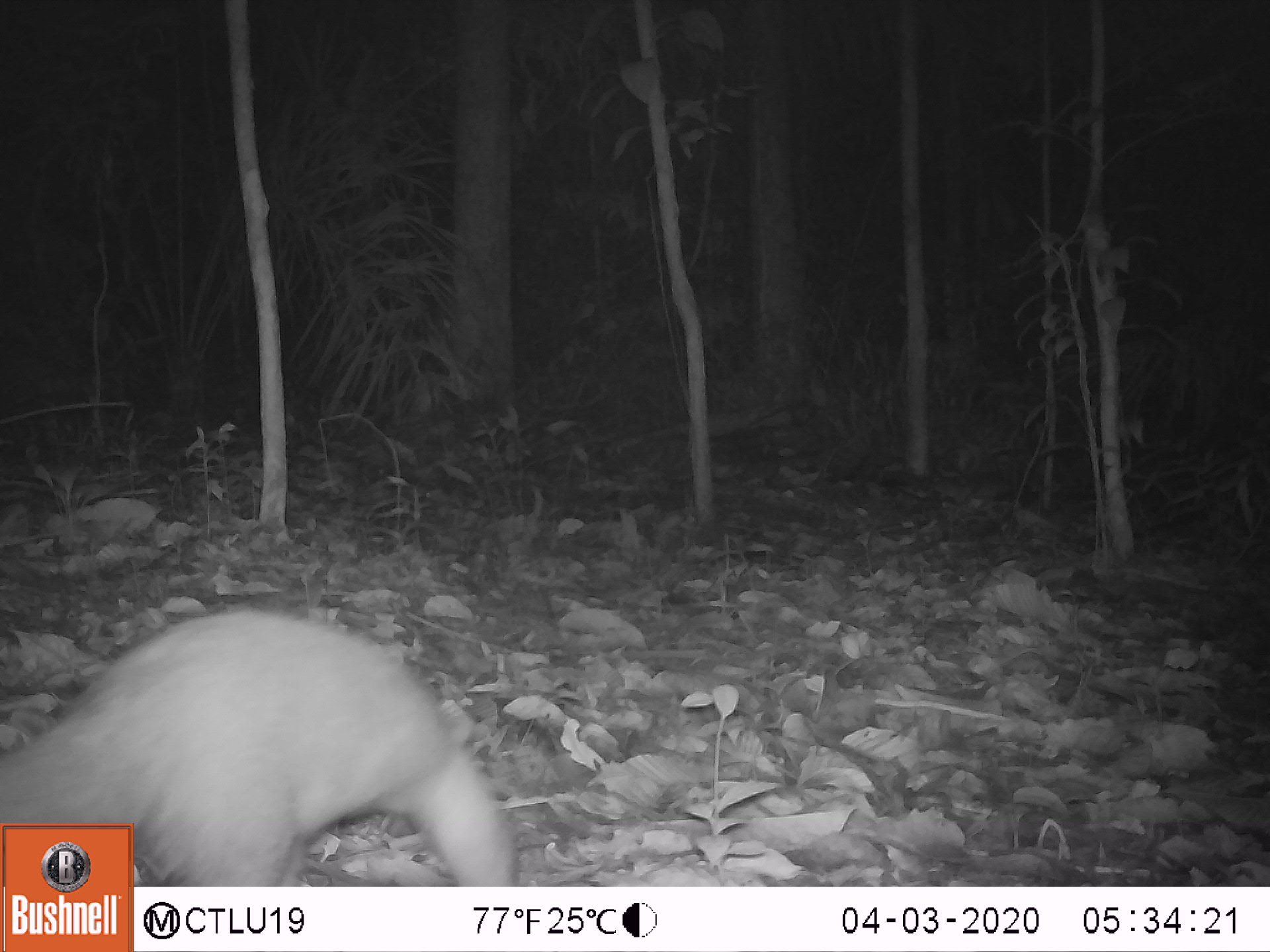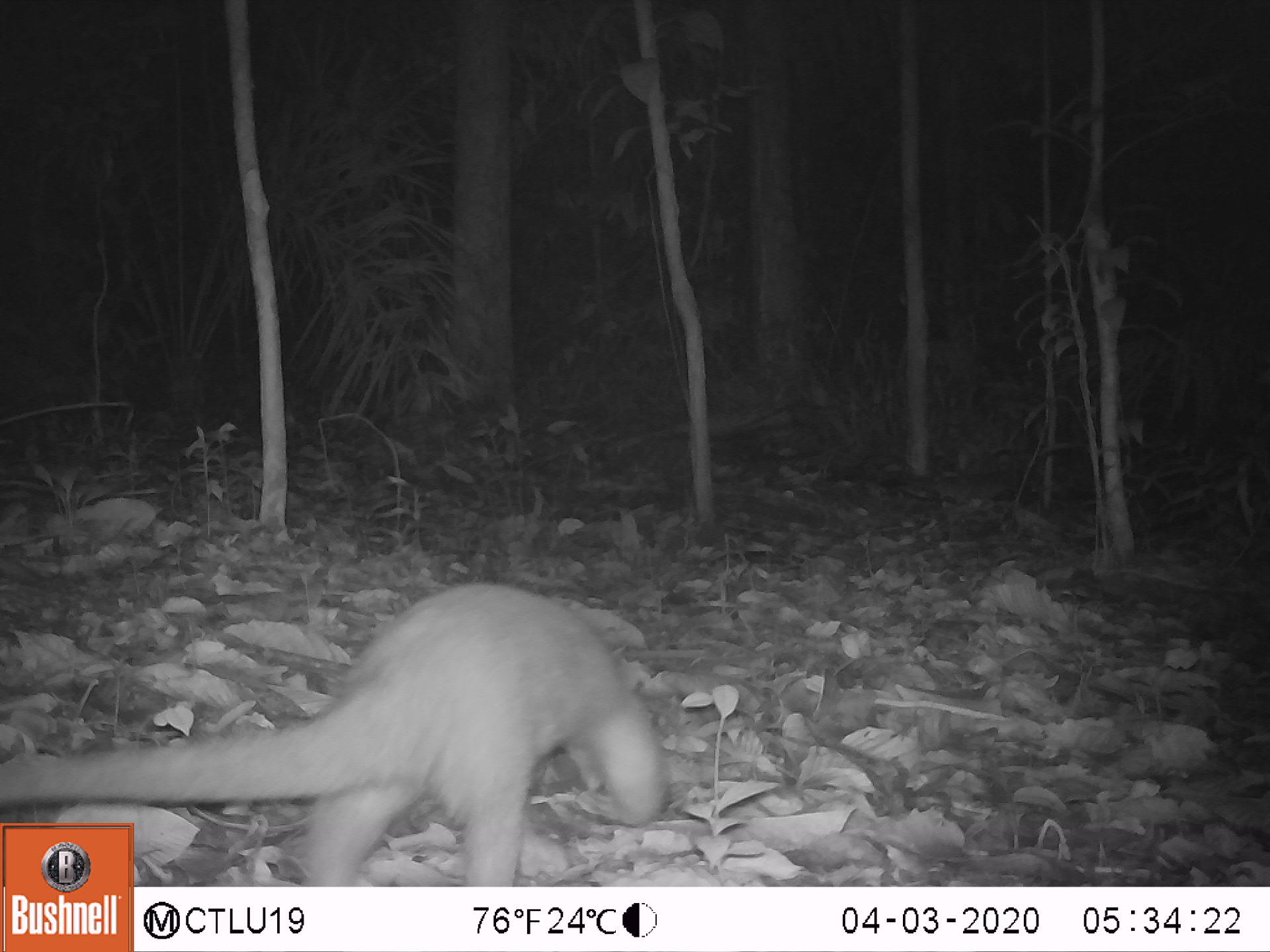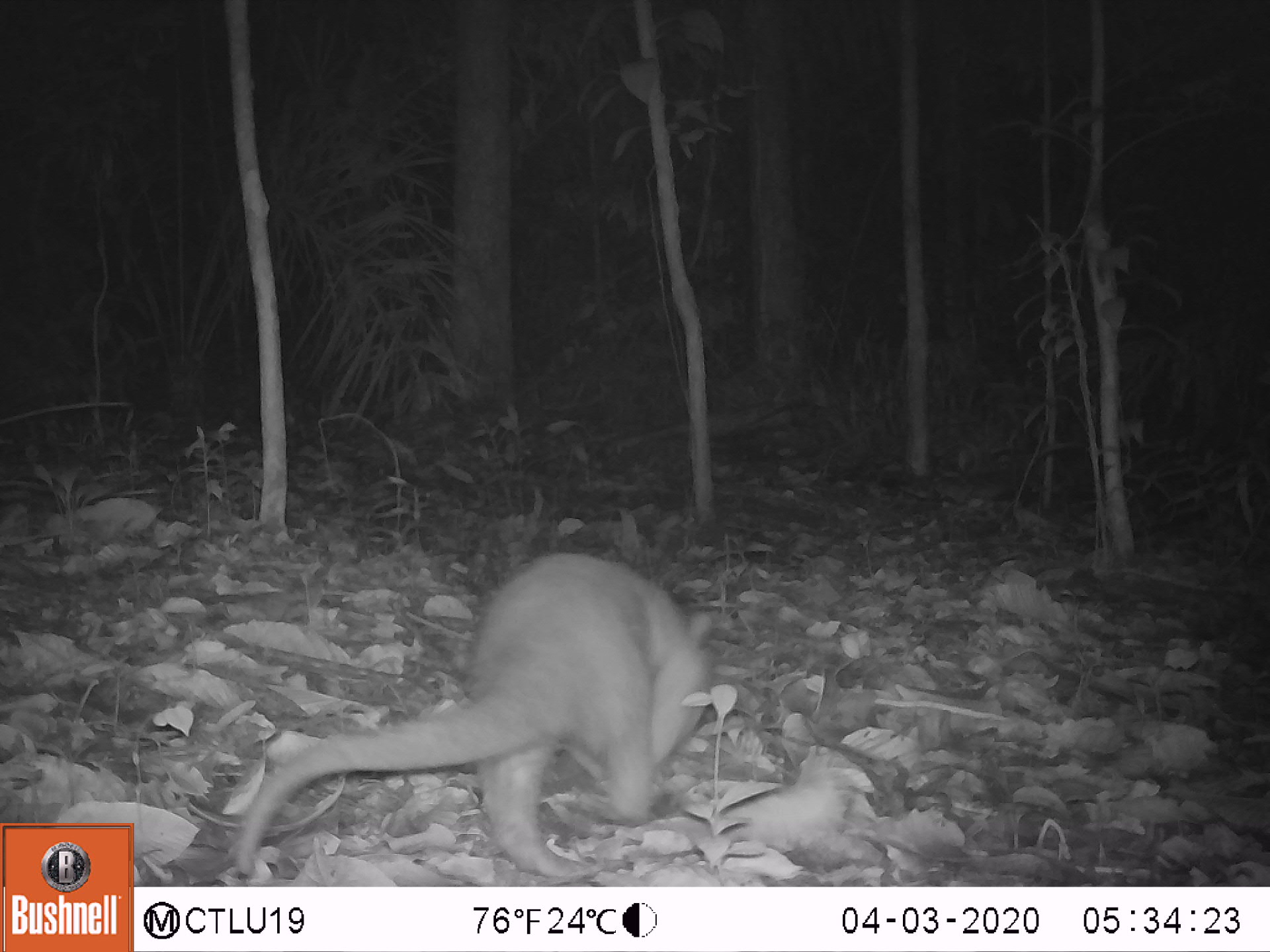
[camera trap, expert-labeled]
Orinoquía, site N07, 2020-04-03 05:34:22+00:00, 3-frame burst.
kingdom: Animalia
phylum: Chordata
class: Mammalia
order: Pilosa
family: Myrmecophagidae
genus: Tamandua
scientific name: Tamandua tetradactyla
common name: southern tamandua